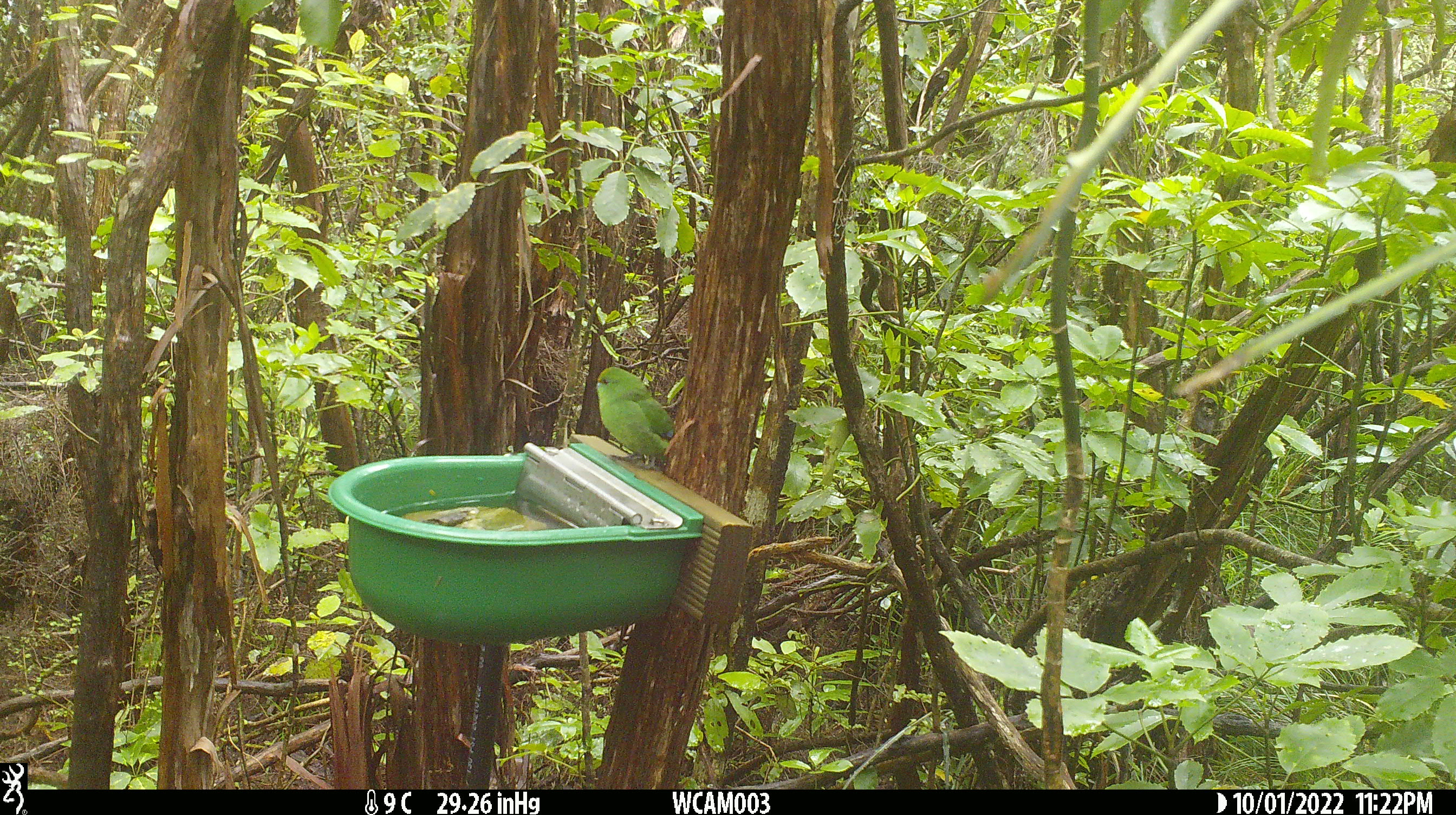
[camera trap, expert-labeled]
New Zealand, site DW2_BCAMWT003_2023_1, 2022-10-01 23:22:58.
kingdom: Animalia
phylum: Chordata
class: Aves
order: Psittaciformes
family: Psittaculidae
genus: Cyanoramphus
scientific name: Cyanoramphus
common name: parakeet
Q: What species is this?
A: Parakeet (Cyanoramphus).